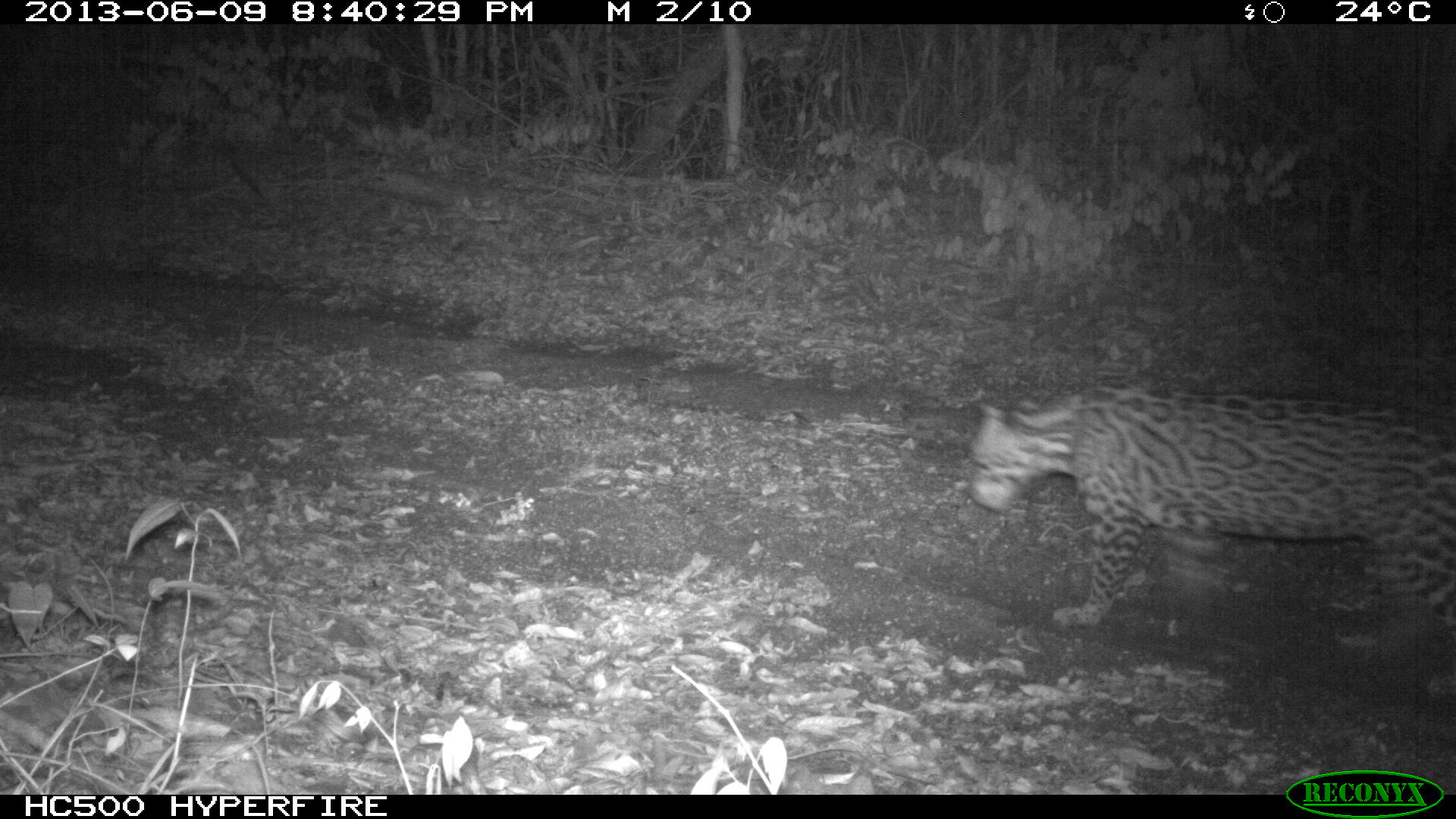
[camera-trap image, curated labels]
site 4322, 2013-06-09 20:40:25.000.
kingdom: Animalia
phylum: Chordata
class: Mammalia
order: Carnivora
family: Felidae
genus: Leopardus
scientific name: Leopardus pardalis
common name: ocelot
Leopardus pardalis (ocelot), count 1, sex male.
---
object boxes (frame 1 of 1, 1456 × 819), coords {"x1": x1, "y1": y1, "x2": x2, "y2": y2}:
leopardus pardalis: {"x1": 963, "y1": 377, "x2": 1453, "y2": 703}